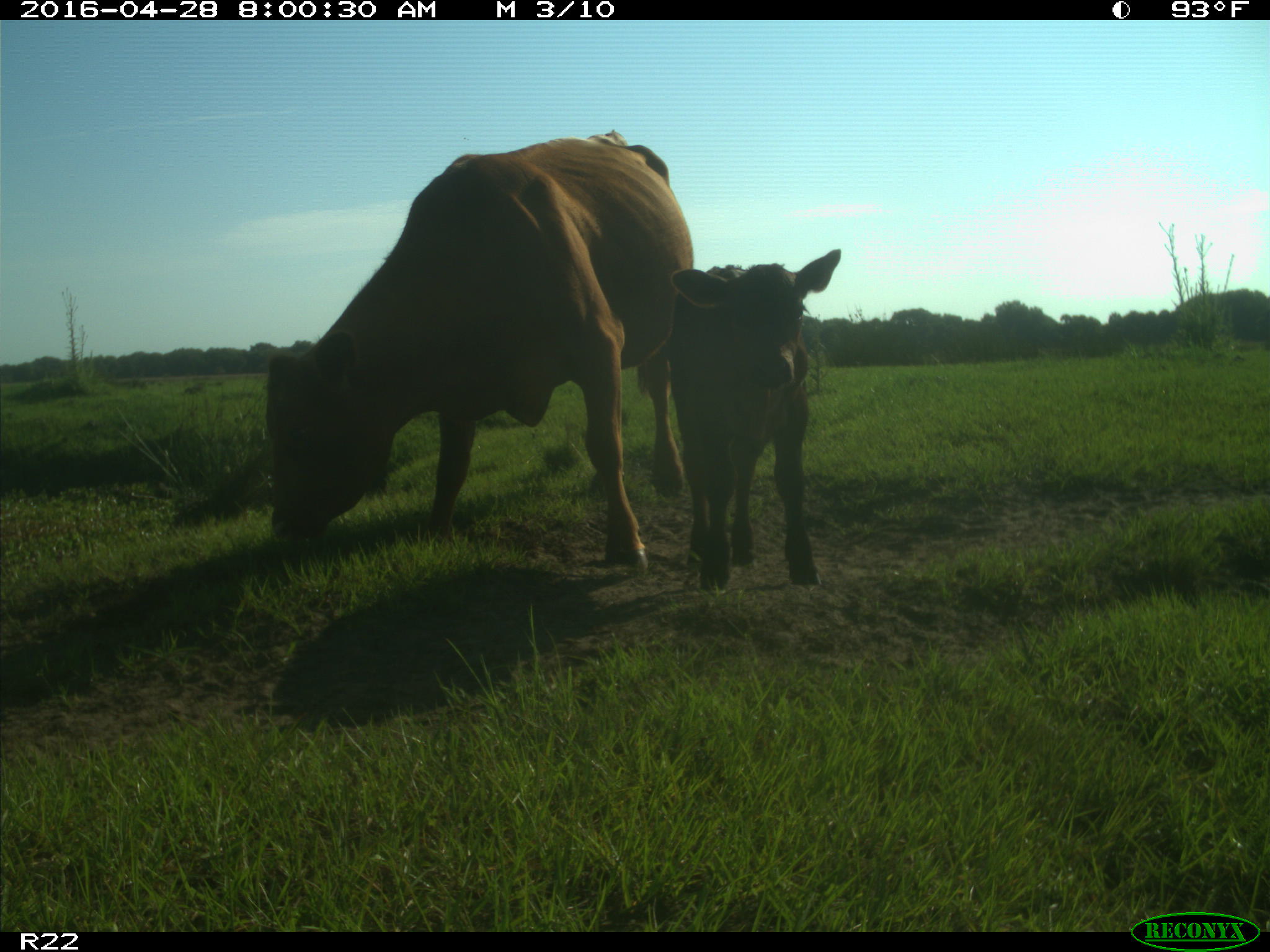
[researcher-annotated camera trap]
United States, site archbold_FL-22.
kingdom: Animalia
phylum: Chordata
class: Mammalia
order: Artiodactyla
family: Bovidae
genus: Bos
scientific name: Bos taurus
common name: domestic cow